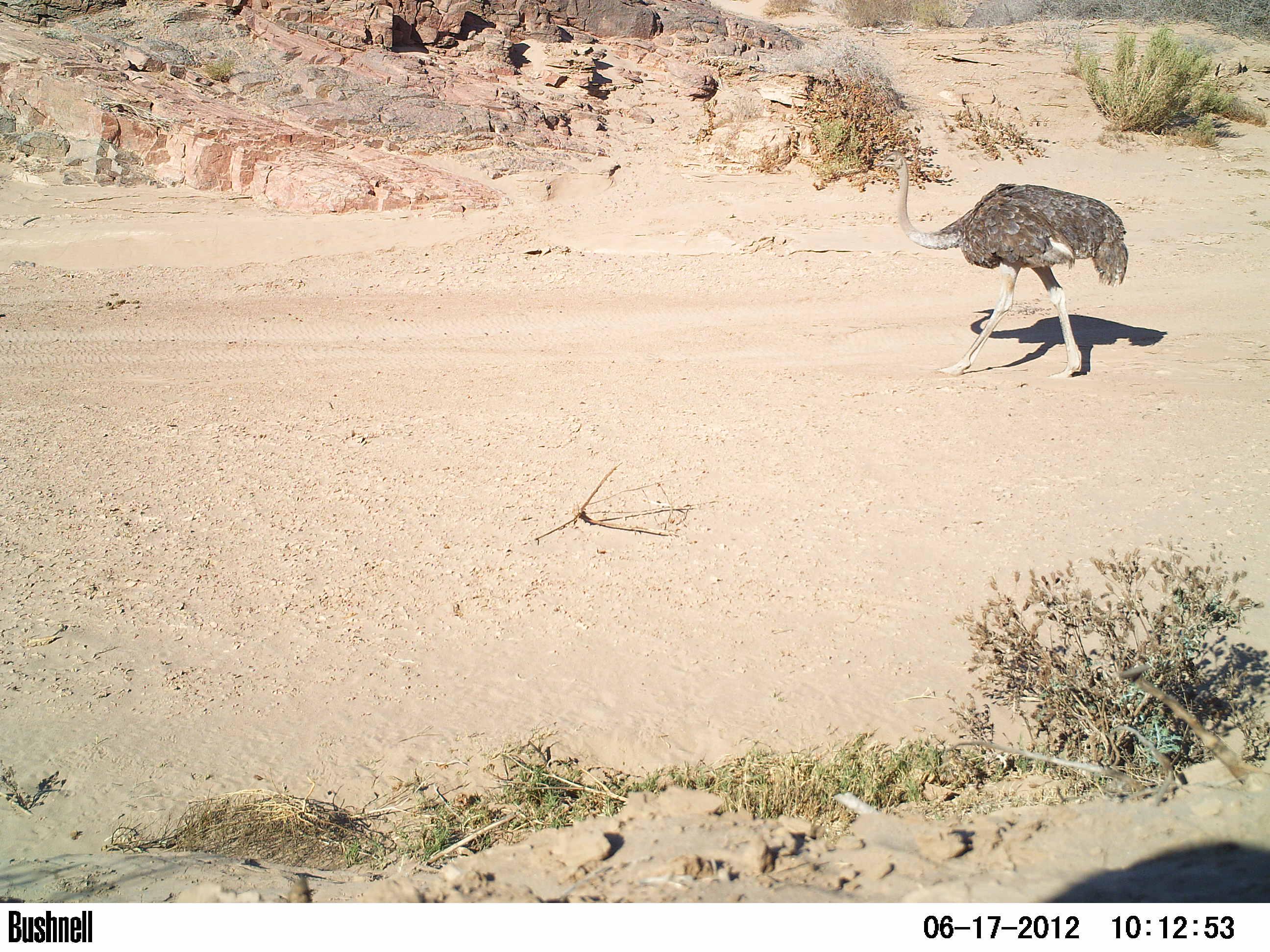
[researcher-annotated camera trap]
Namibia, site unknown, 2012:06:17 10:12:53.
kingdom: Animalia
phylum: Chordata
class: Aves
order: Struthioniformes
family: Struthionidae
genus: Struthio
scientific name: Struthio camelus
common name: common ostrich